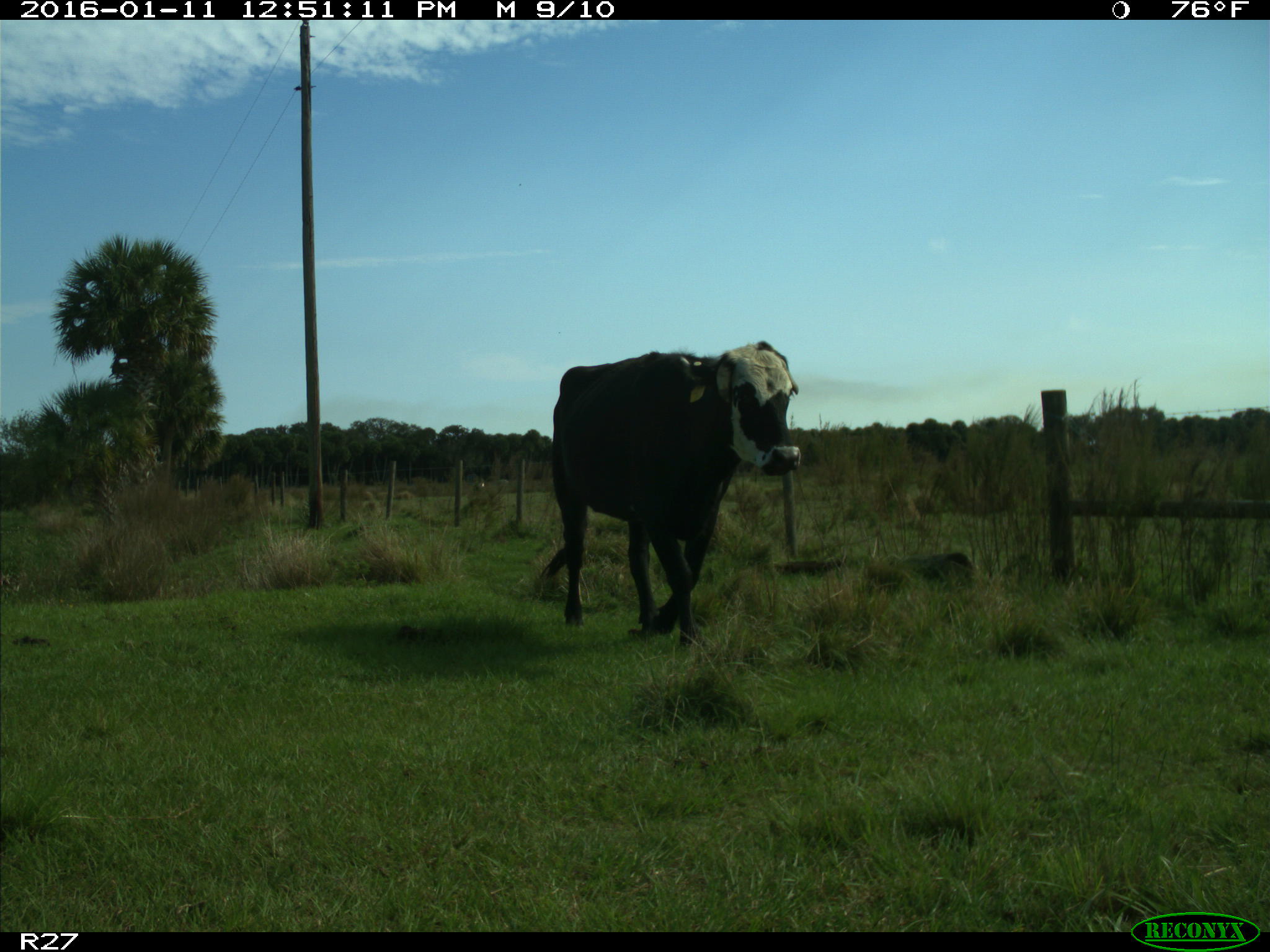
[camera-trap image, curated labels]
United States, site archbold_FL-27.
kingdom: Animalia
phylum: Chordata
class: Mammalia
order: Artiodactyla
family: Bovidae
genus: Bos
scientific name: Bos taurus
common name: domestic cow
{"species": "Bos taurus (domestic cow)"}